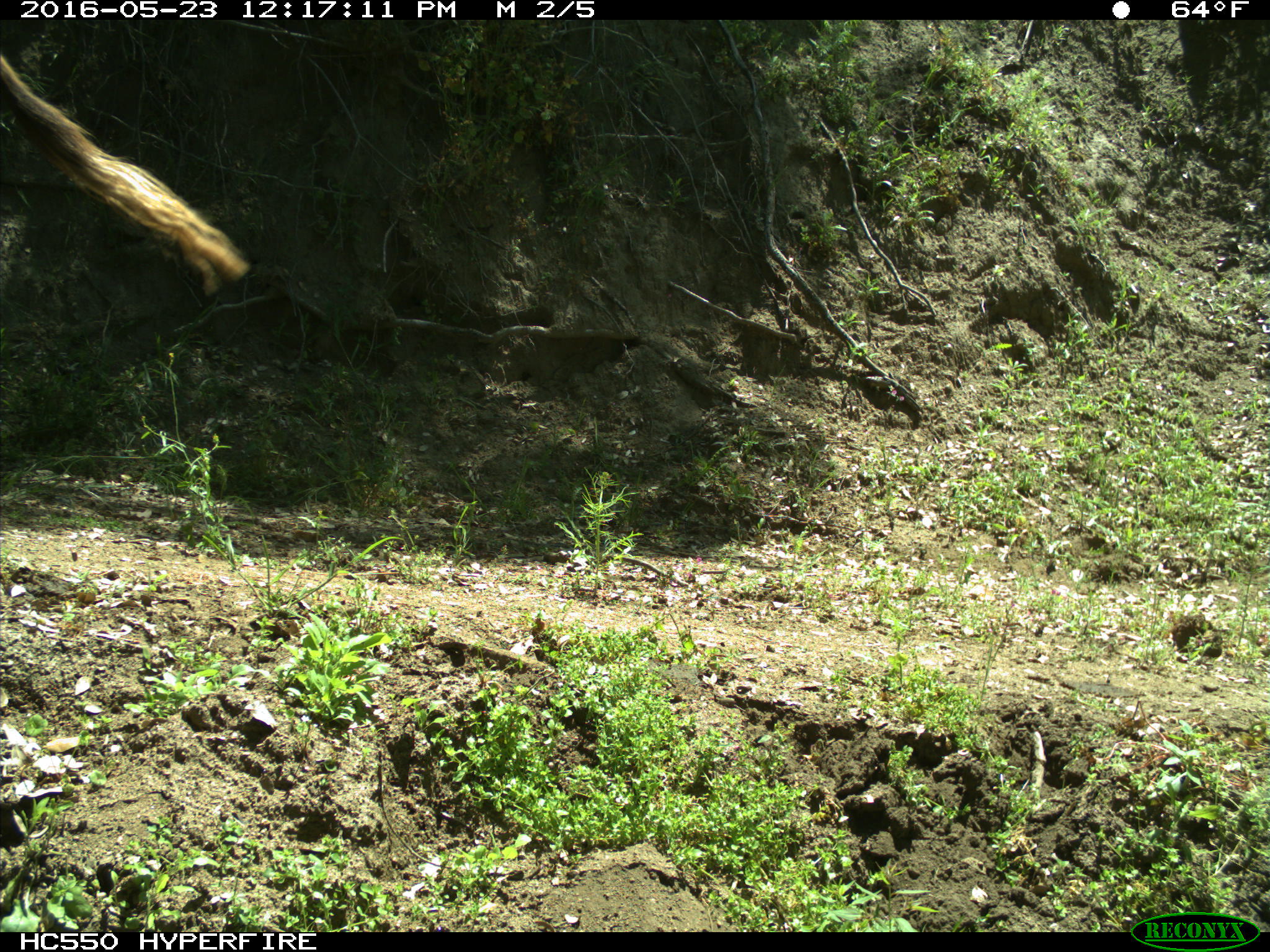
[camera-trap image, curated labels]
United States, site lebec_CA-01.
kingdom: Animalia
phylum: Chordata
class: Mammalia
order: Artiodactyla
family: Bovidae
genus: Bos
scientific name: Bos taurus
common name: domestic cow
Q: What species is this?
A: Bos taurus (domestic cow).